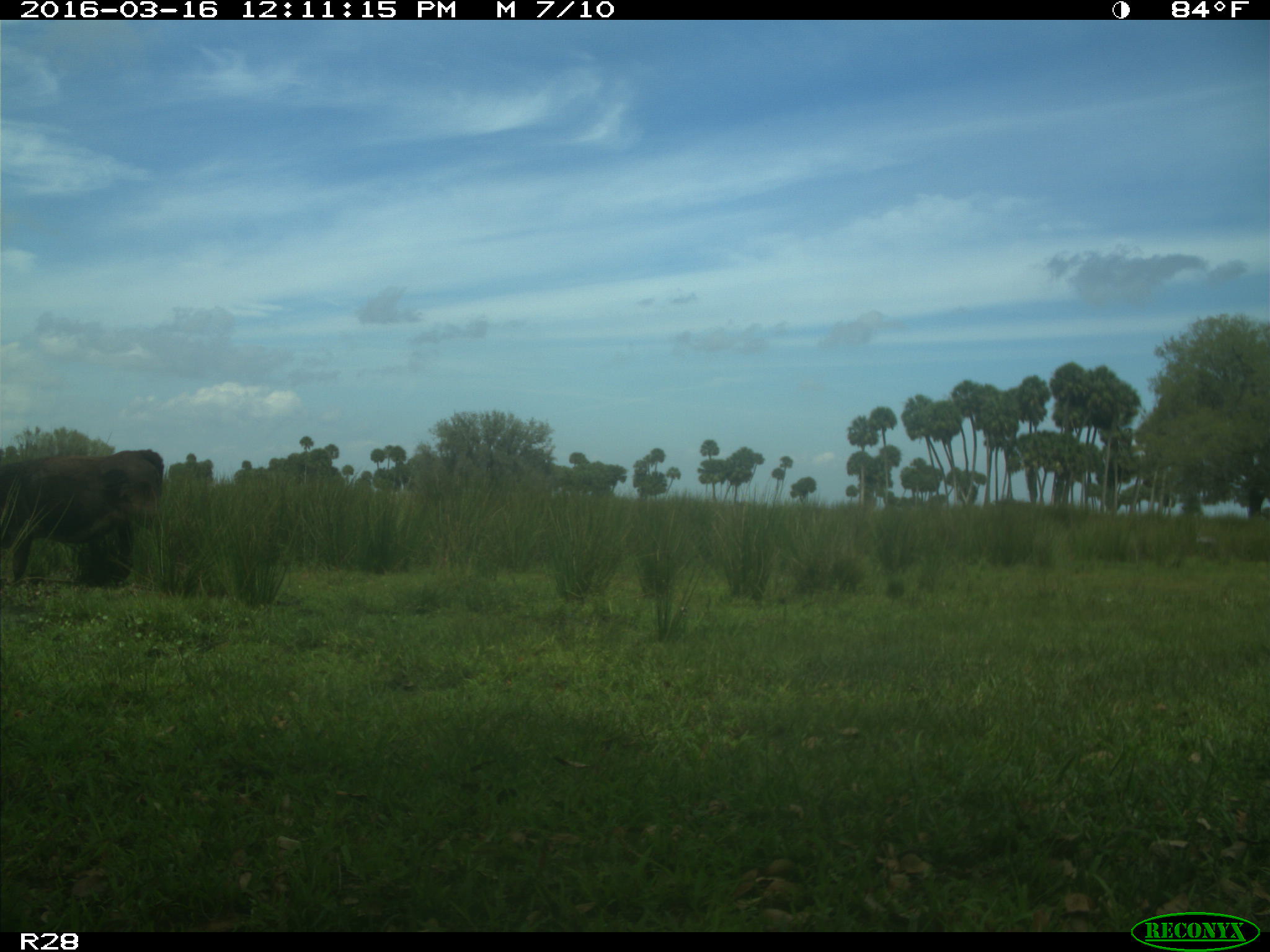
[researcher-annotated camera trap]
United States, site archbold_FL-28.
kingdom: Animalia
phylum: Chordata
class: Mammalia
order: Artiodactyla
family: Bovidae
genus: Bos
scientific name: Bos taurus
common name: domestic cow